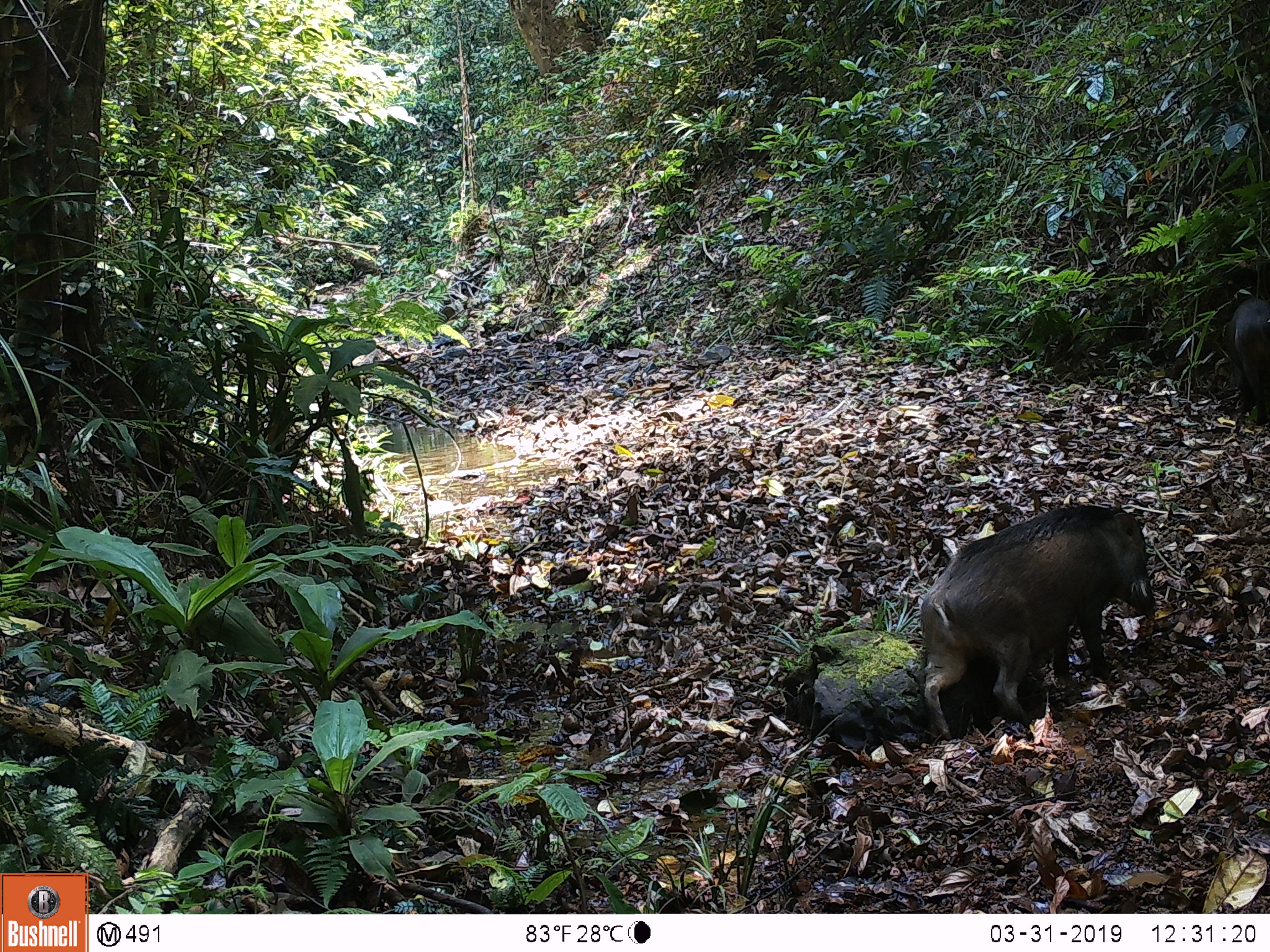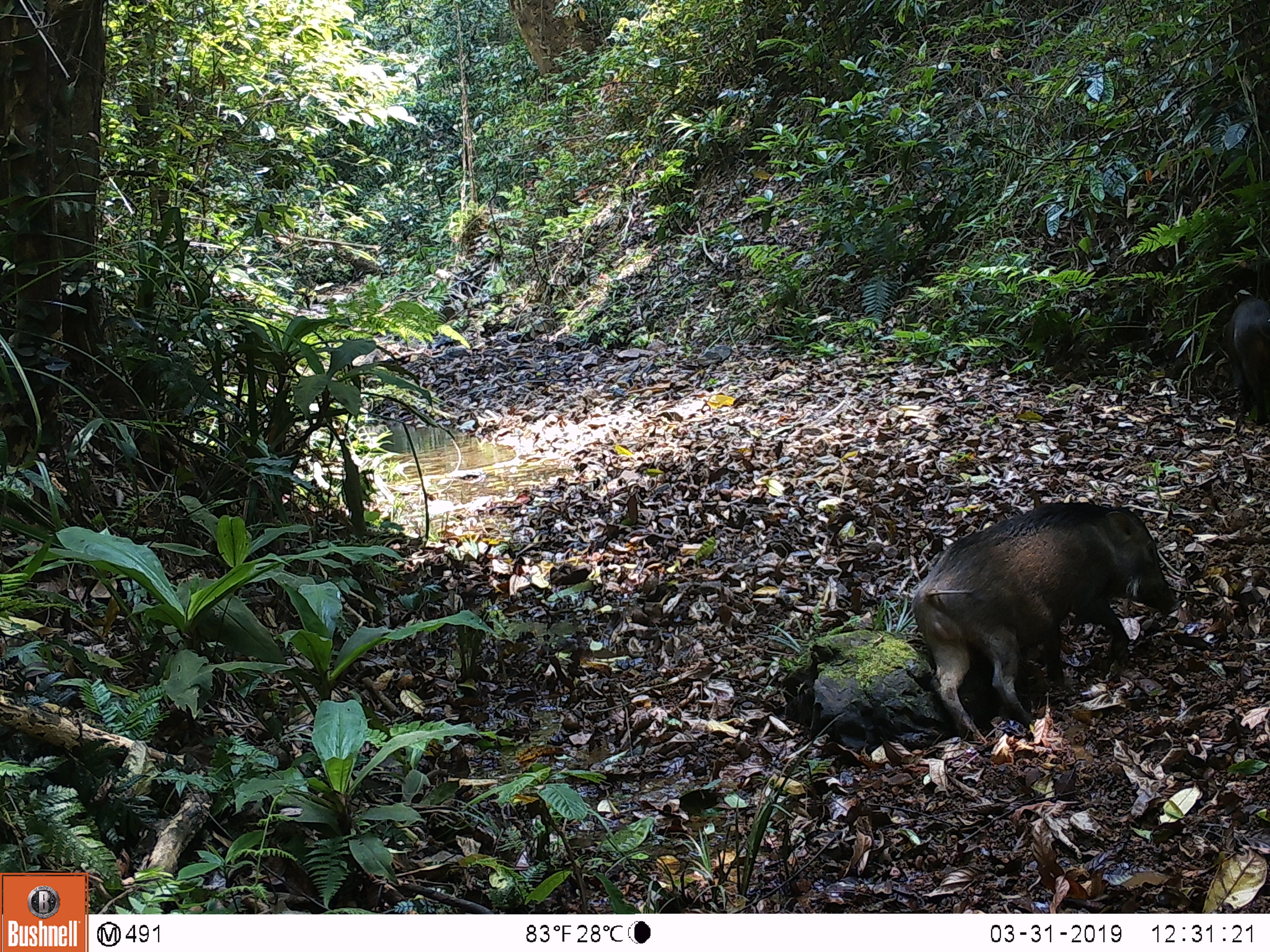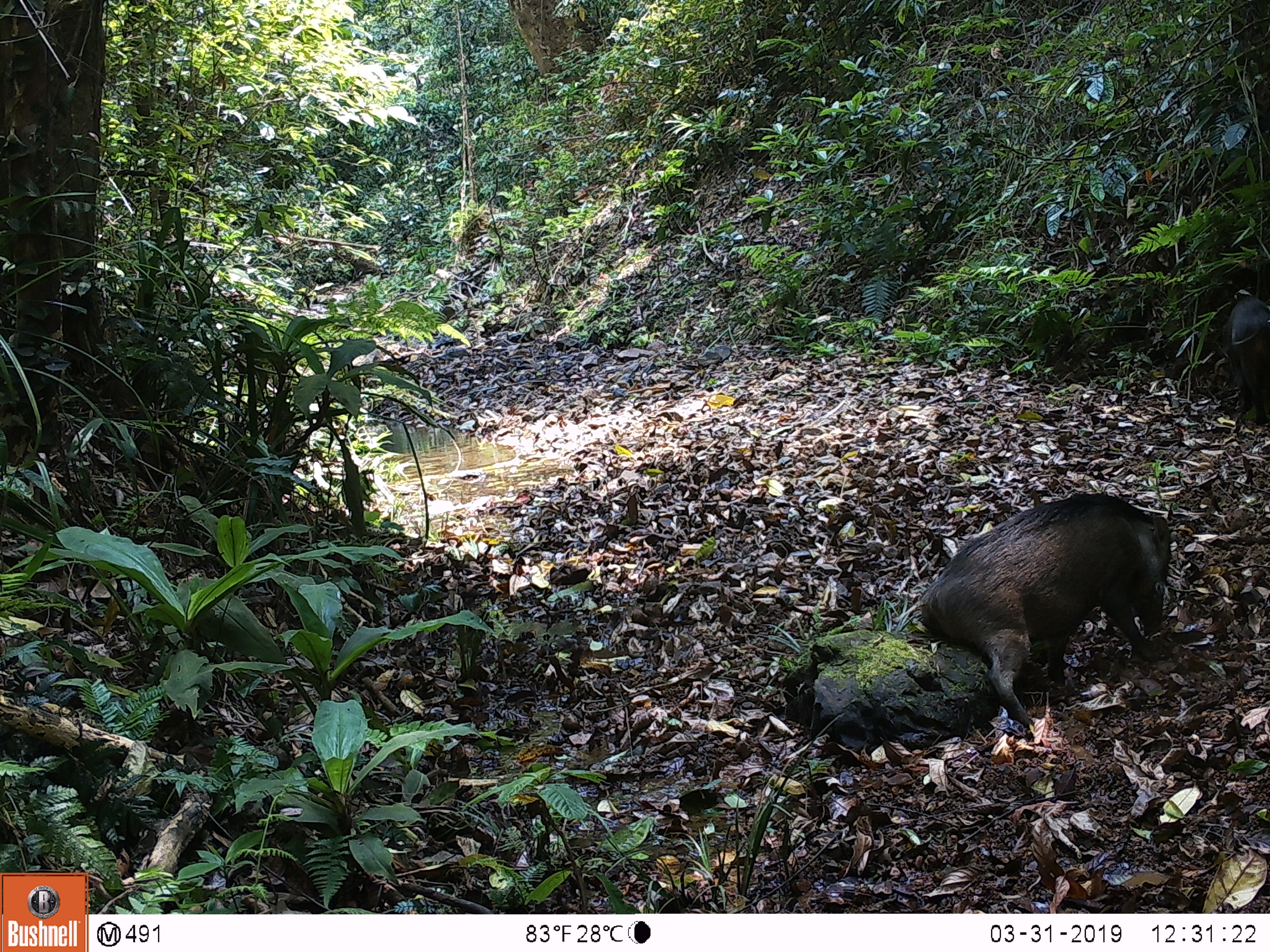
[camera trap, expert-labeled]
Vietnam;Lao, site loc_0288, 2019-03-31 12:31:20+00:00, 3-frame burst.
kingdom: Animalia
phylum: Chordata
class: Mammalia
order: Artiodactyla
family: Suidae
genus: Sus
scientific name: Sus scrofa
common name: eurasian wild pig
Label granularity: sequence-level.